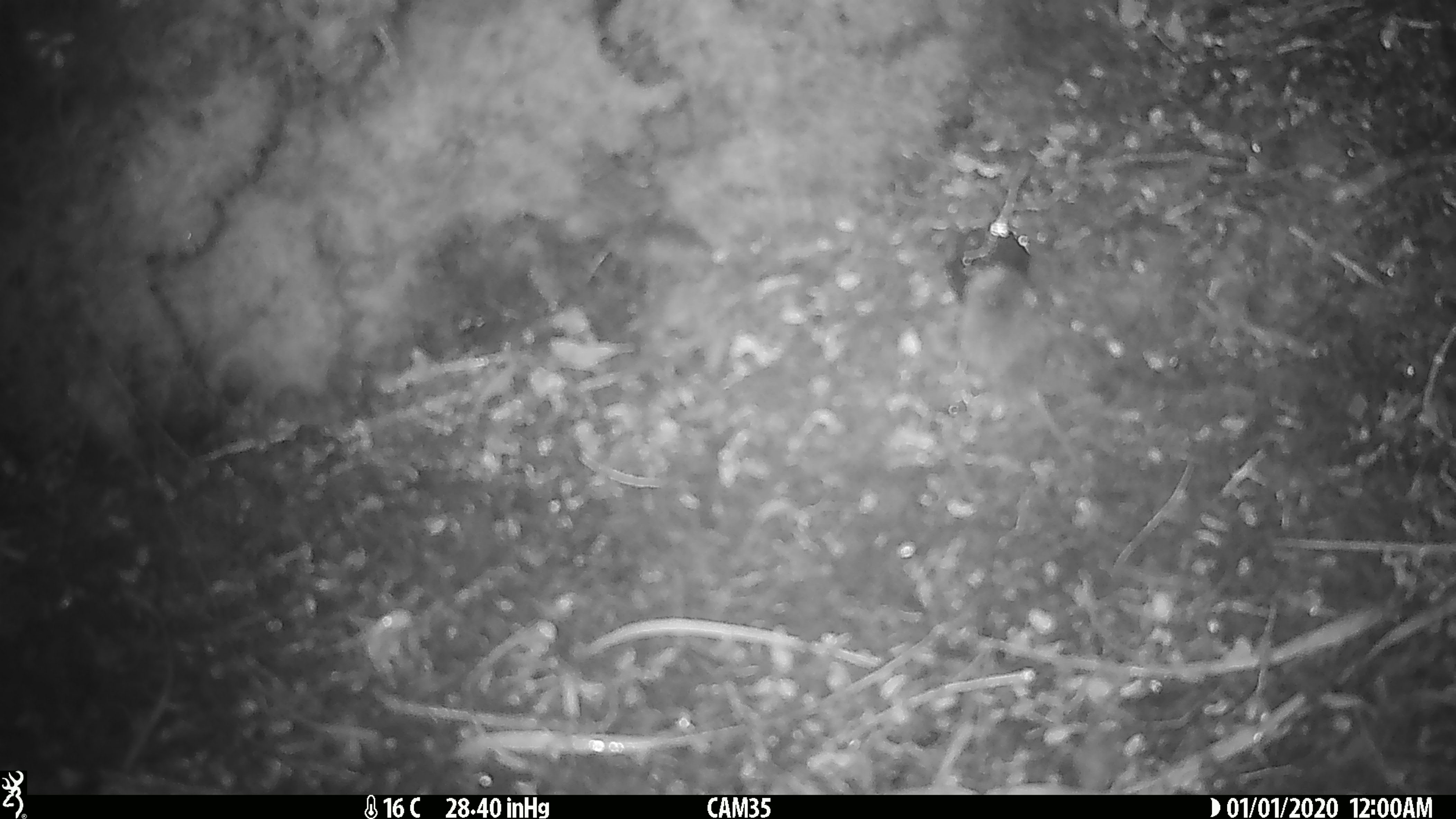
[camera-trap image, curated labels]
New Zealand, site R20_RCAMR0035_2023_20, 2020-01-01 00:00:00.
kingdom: Animalia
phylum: Chordata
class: Mammalia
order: Rodentia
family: Muridae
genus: Mus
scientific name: Mus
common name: mouse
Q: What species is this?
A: Mouse (Mus).